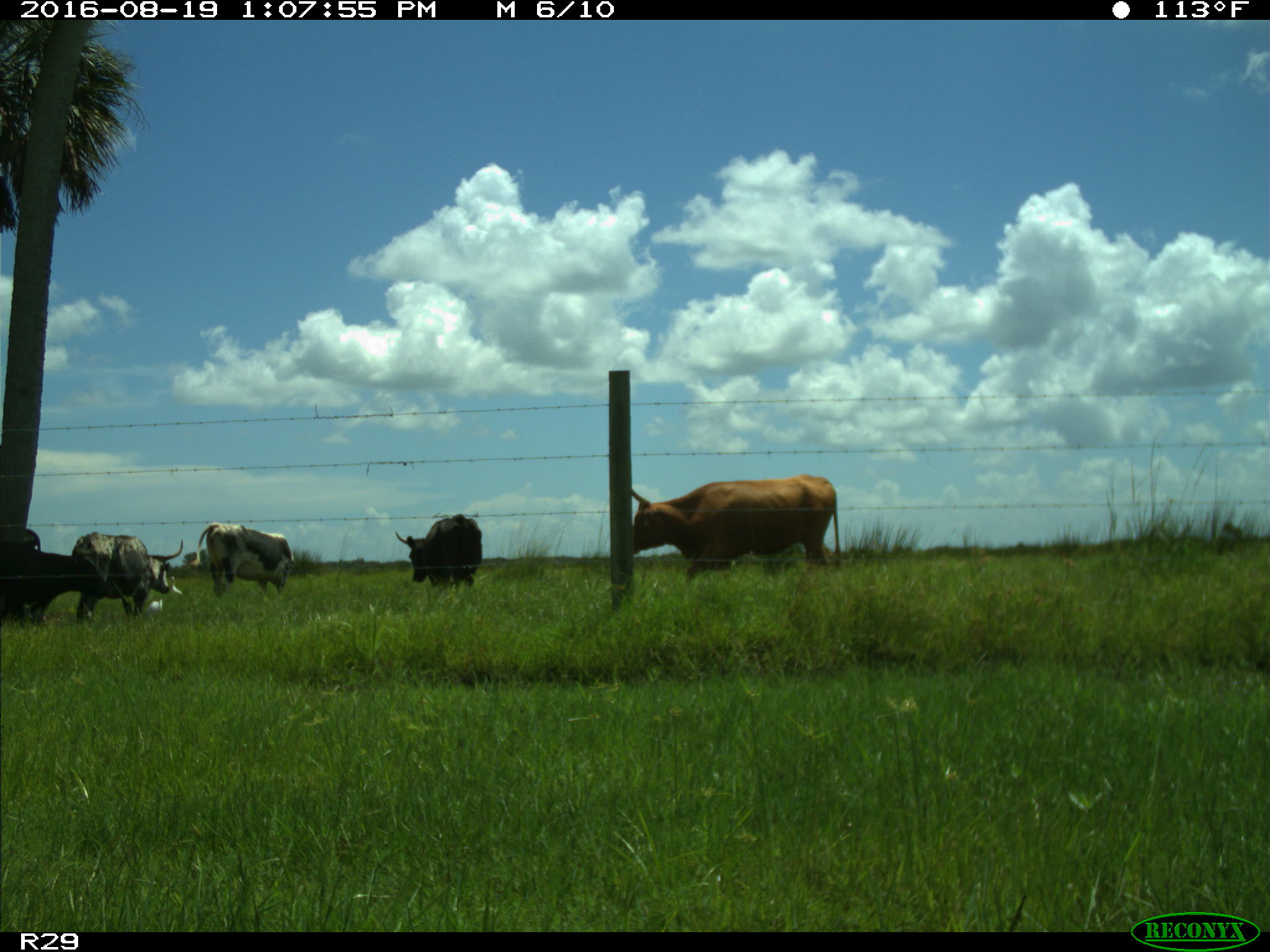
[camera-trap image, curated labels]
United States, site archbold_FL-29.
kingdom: Animalia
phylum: Chordata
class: Mammalia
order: Artiodactyla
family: Bovidae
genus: Bos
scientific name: Bos taurus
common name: domestic cow